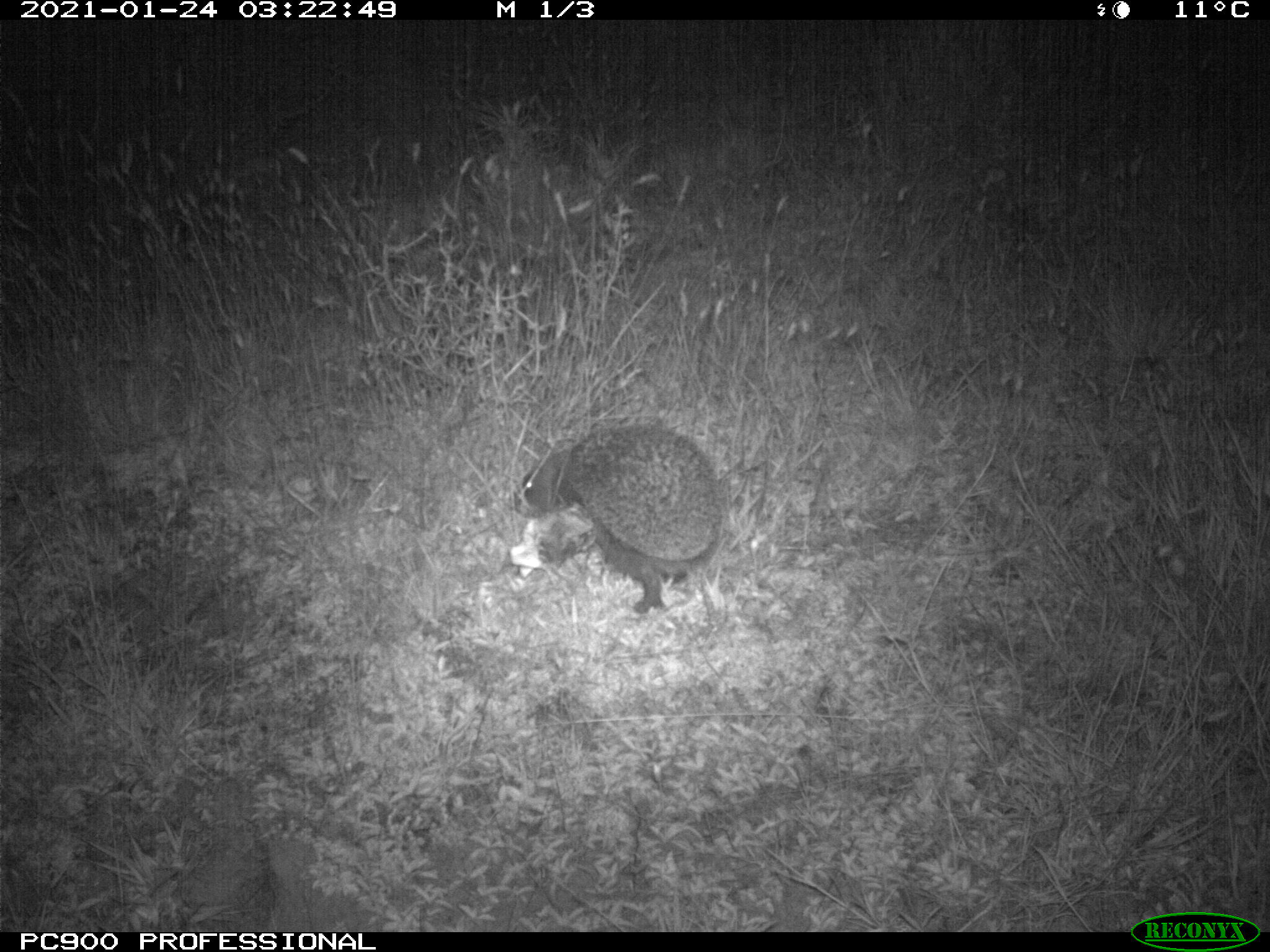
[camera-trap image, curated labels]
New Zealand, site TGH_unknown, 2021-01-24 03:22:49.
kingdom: Animalia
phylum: Chordata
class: Mammalia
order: Eulipotyphla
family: Erinaceidae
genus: Erinaceus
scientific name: Erinaceus europaeus europaeus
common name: european hedgehog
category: hedgehog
Hedgehog (european hedgehog) (Erinaceus europaeus europaeus).